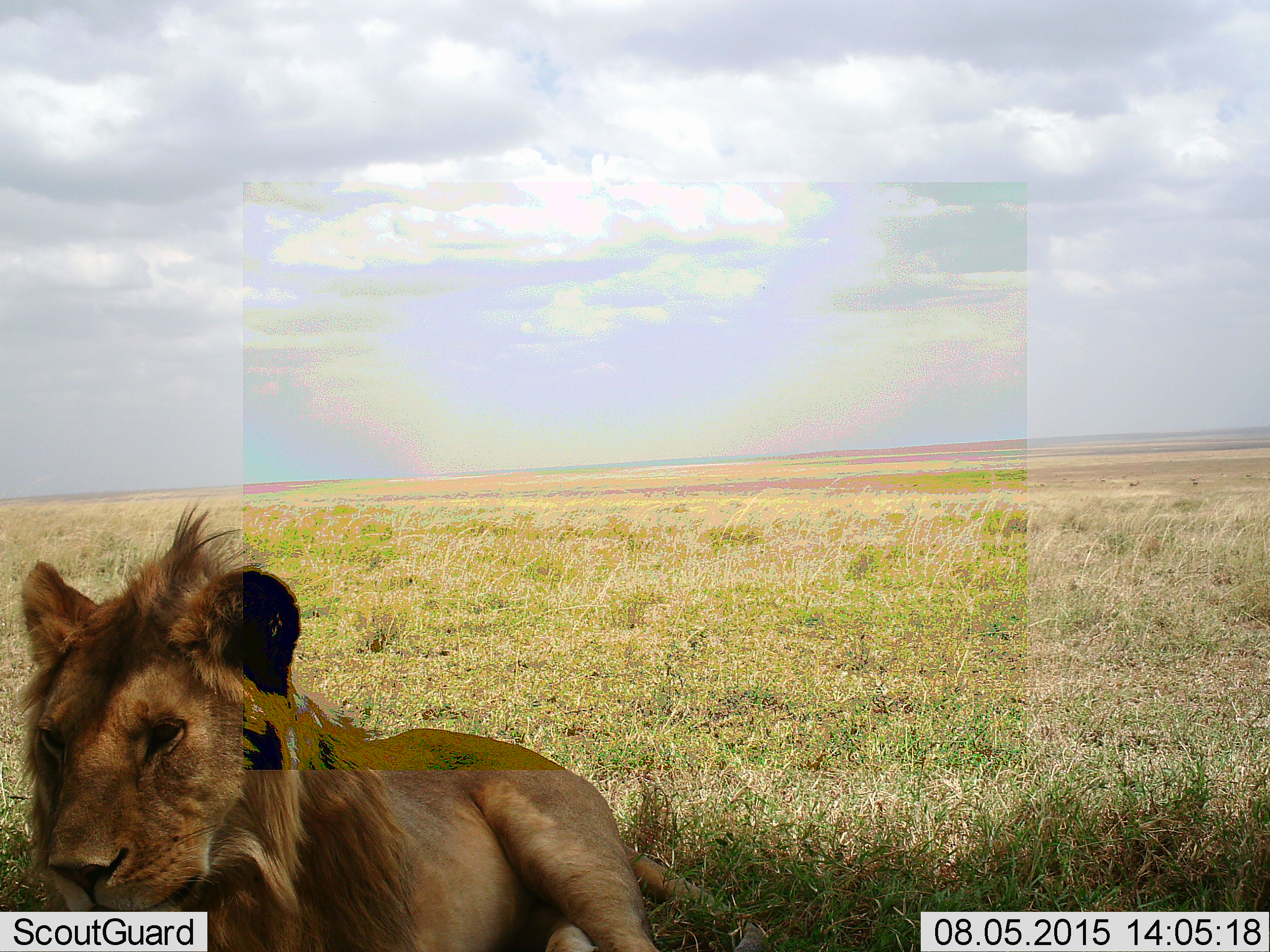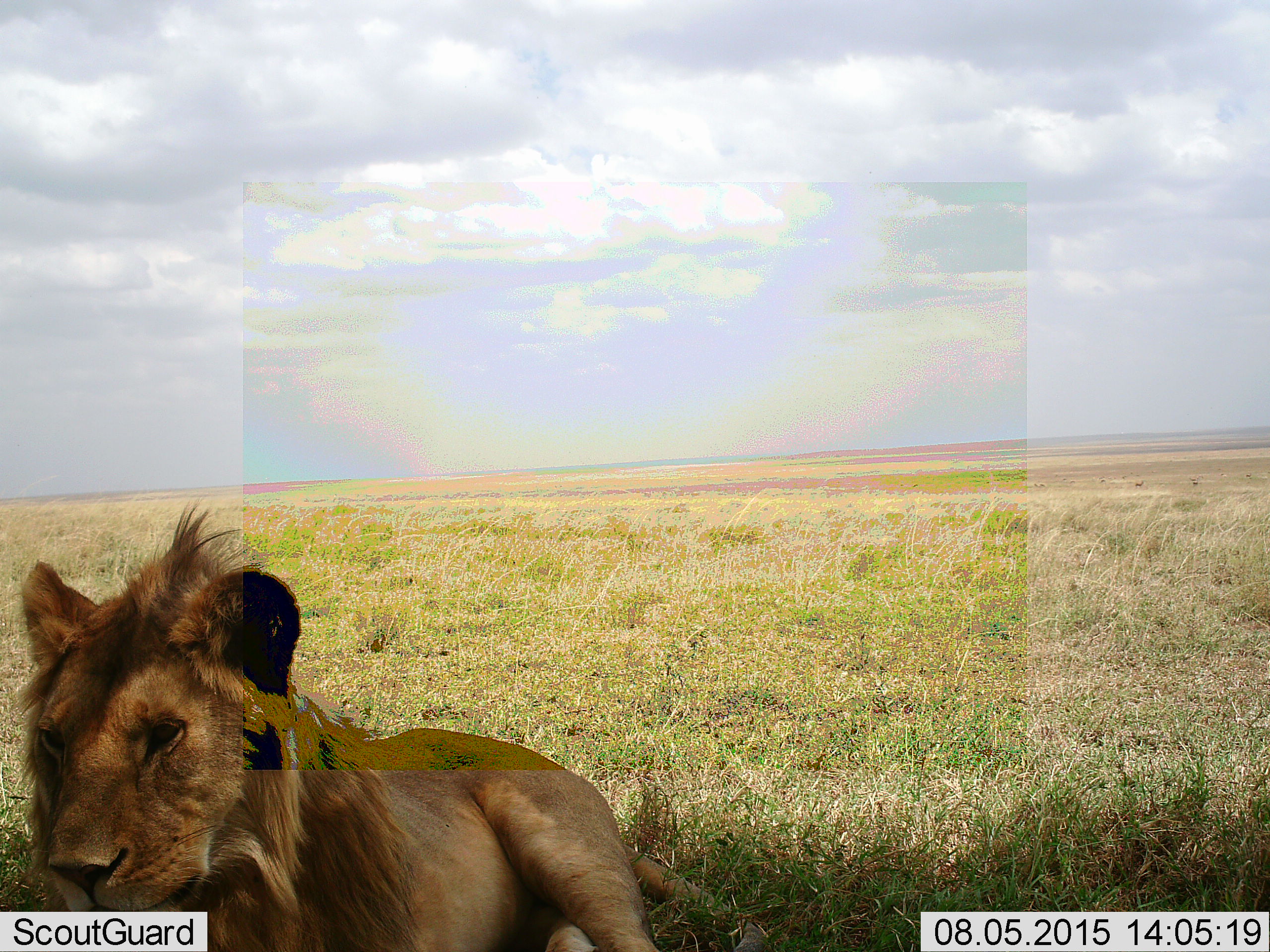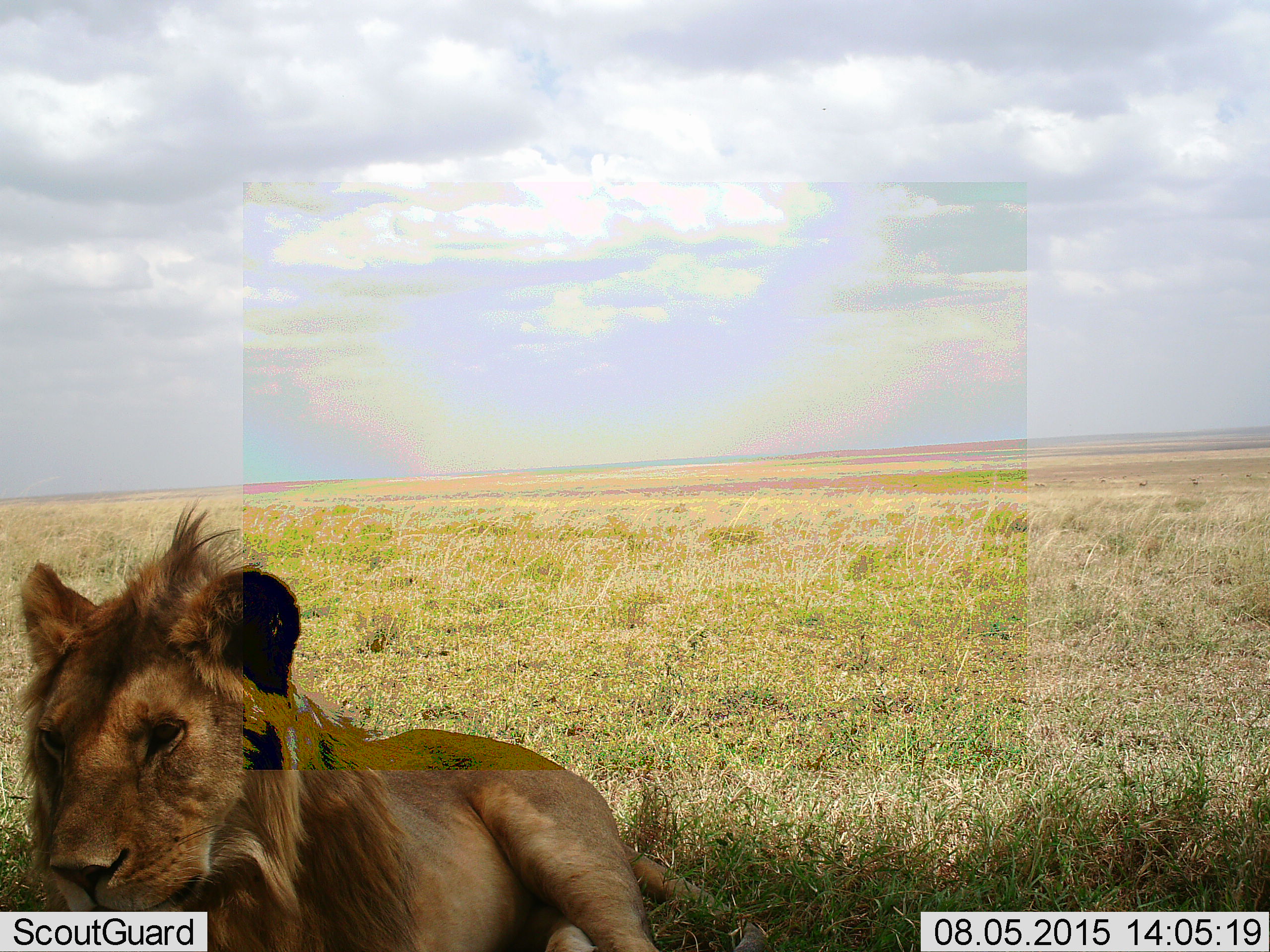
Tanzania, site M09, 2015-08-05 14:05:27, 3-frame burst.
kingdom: Animalia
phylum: Chordata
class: Mammalia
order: Carnivora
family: Felidae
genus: Panthera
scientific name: Panthera leo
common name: lion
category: lionmale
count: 1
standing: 0%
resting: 100%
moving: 0%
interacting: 0%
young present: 0%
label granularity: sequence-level